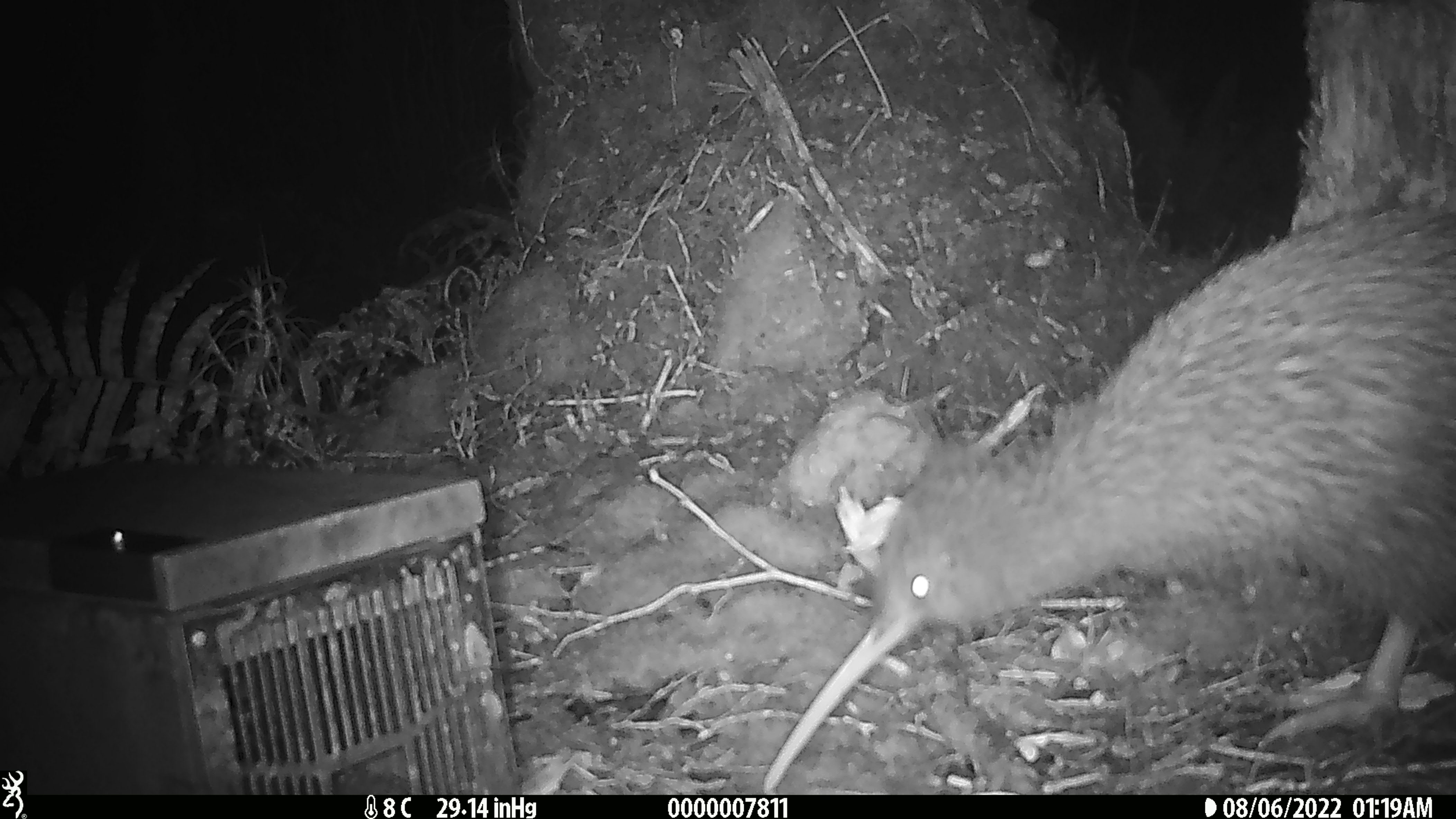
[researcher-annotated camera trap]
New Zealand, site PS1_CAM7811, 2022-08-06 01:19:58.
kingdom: Animalia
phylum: Chordata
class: Aves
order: Apterygiformes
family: Apterygidae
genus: Apteryx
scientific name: Apteryx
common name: kiwi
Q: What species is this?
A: Kiwi (Apteryx).